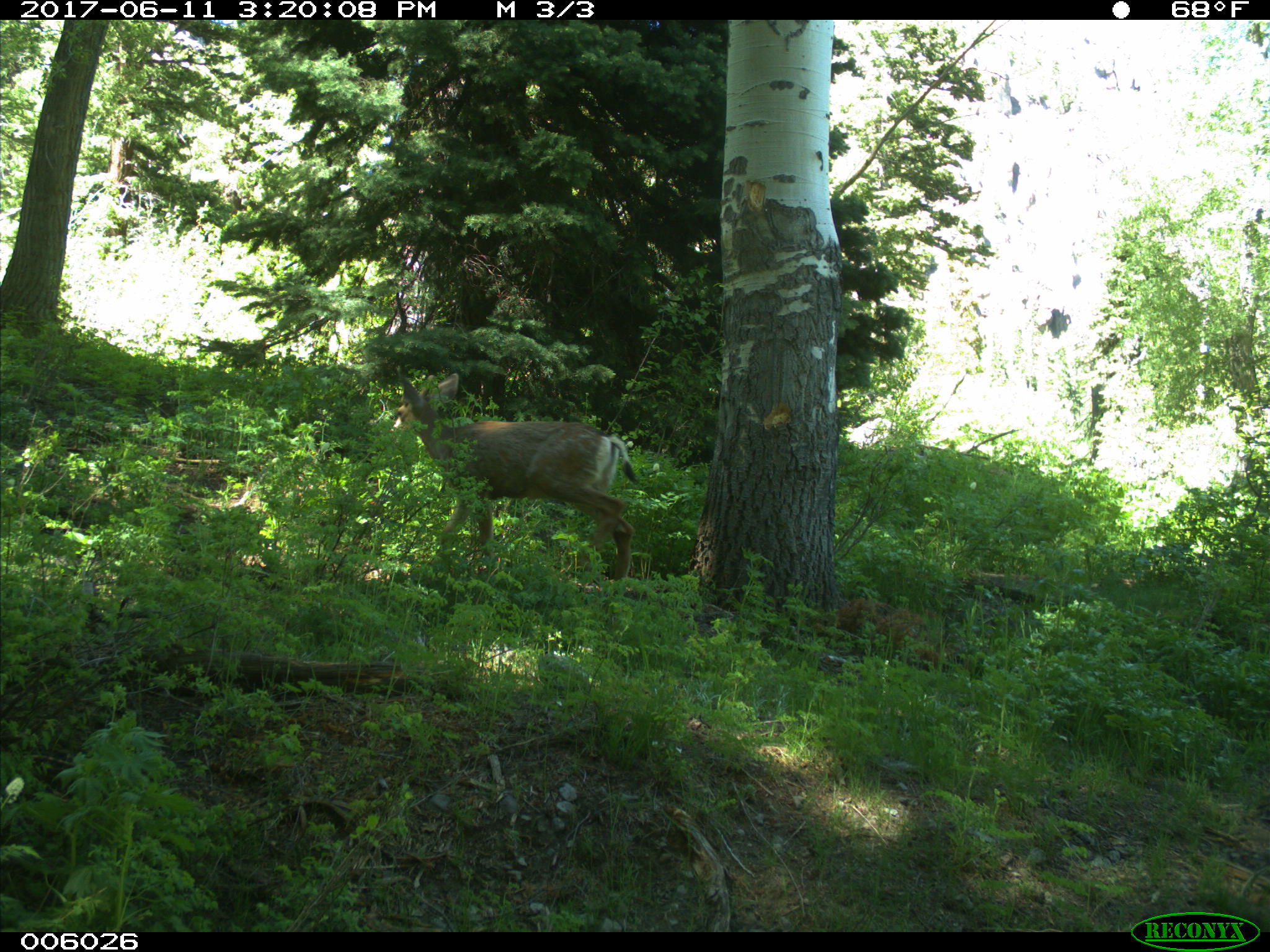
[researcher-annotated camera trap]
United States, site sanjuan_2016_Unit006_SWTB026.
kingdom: Animalia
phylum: Chordata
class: Mammalia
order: Artiodactyla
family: Cervidae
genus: Odocoileus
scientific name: Odocoileus hemionus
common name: mule deer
Odocoileus hemionus (mule deer).